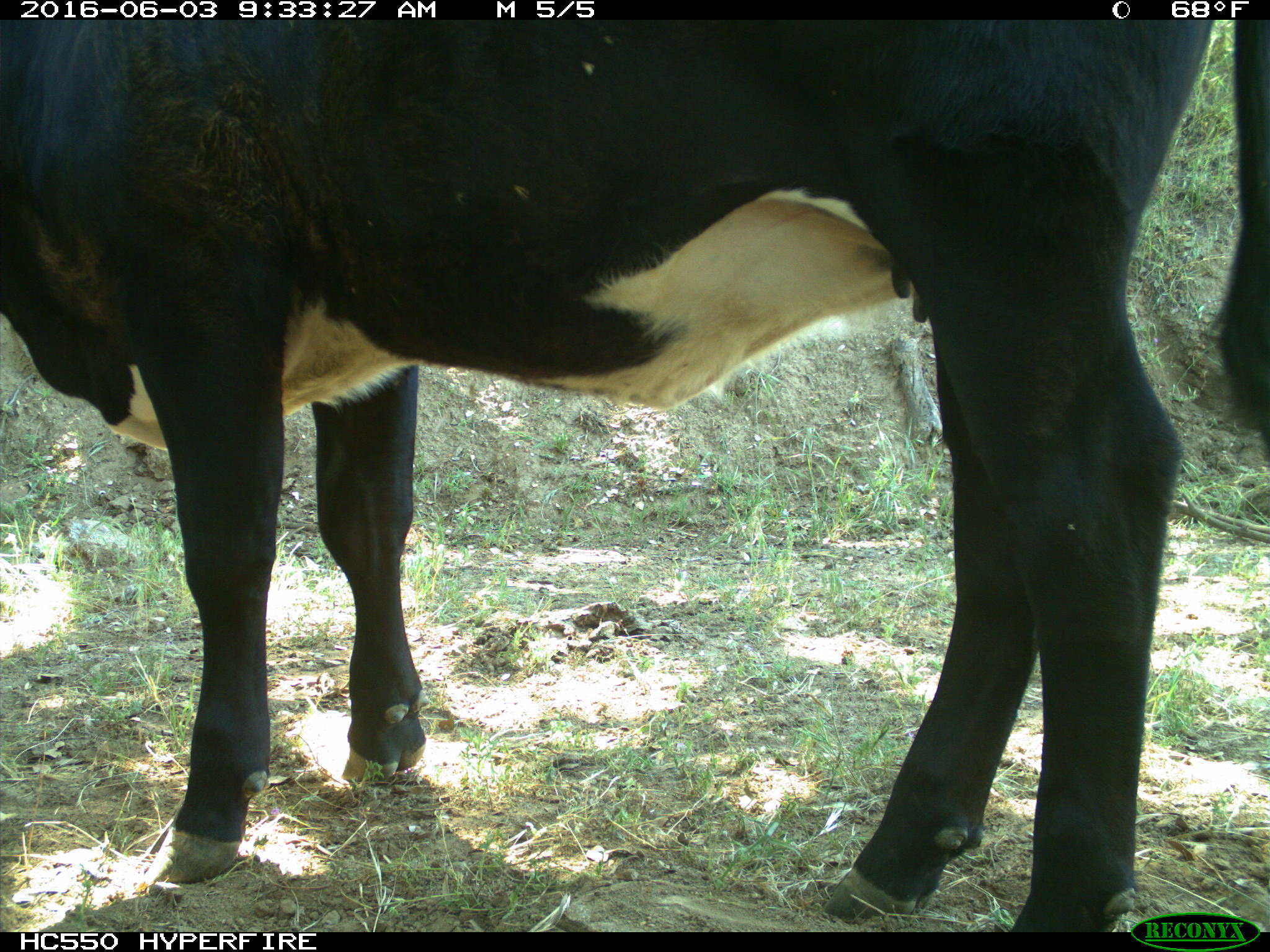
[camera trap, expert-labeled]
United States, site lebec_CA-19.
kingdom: Animalia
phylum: Chordata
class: Mammalia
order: Artiodactyla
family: Bovidae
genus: Bos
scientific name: Bos taurus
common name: domestic cow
Bos taurus (domestic cow).